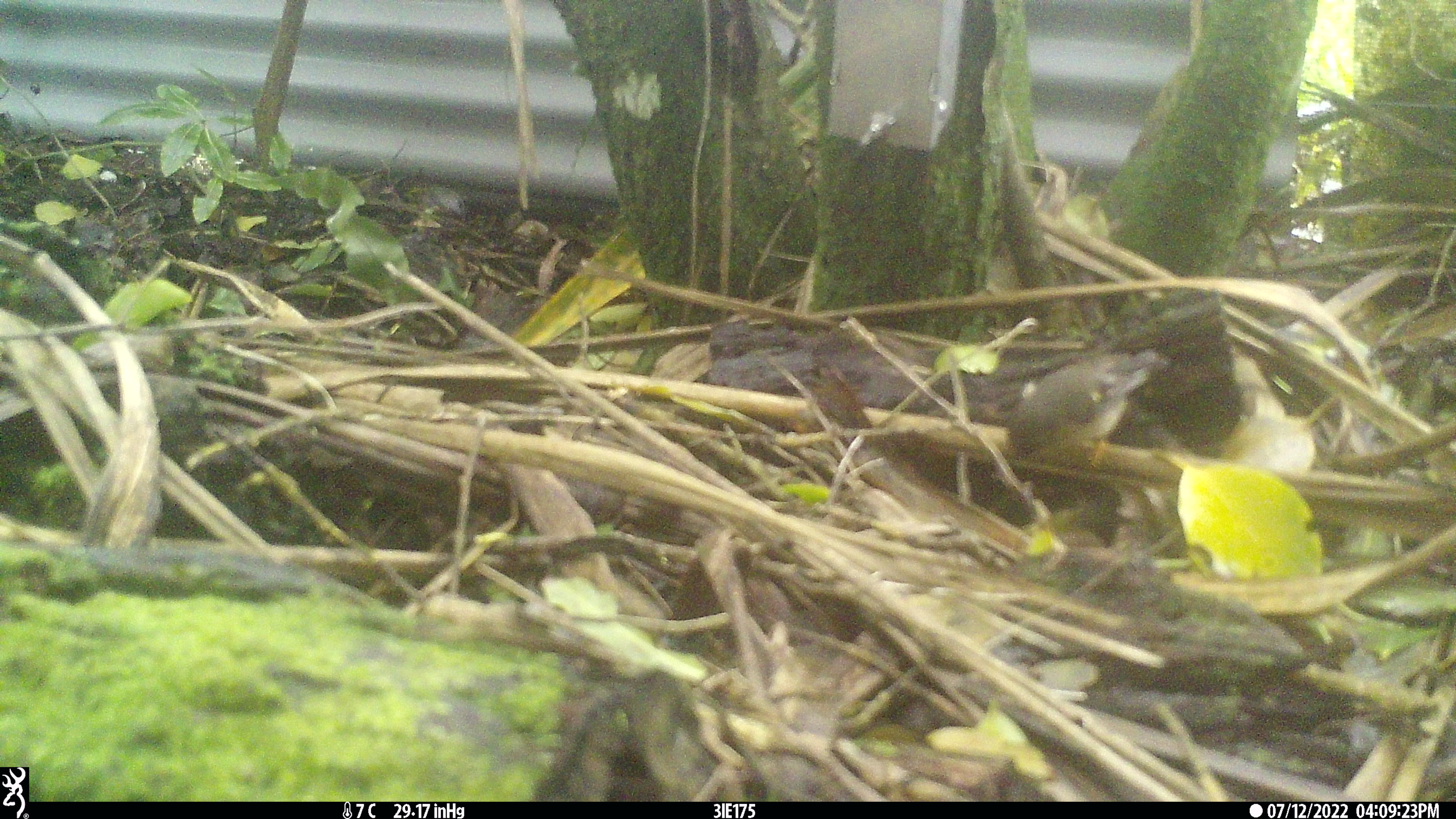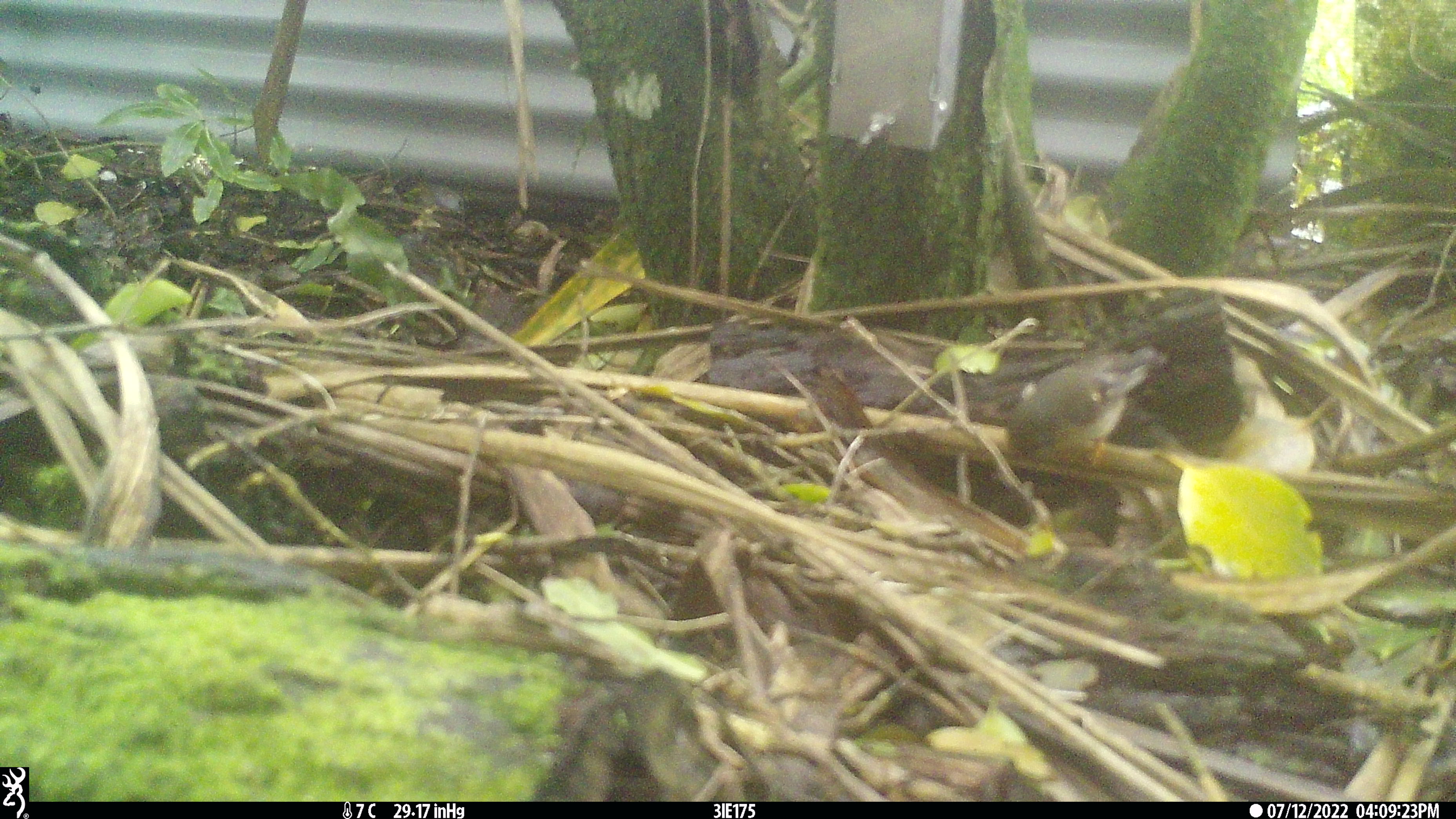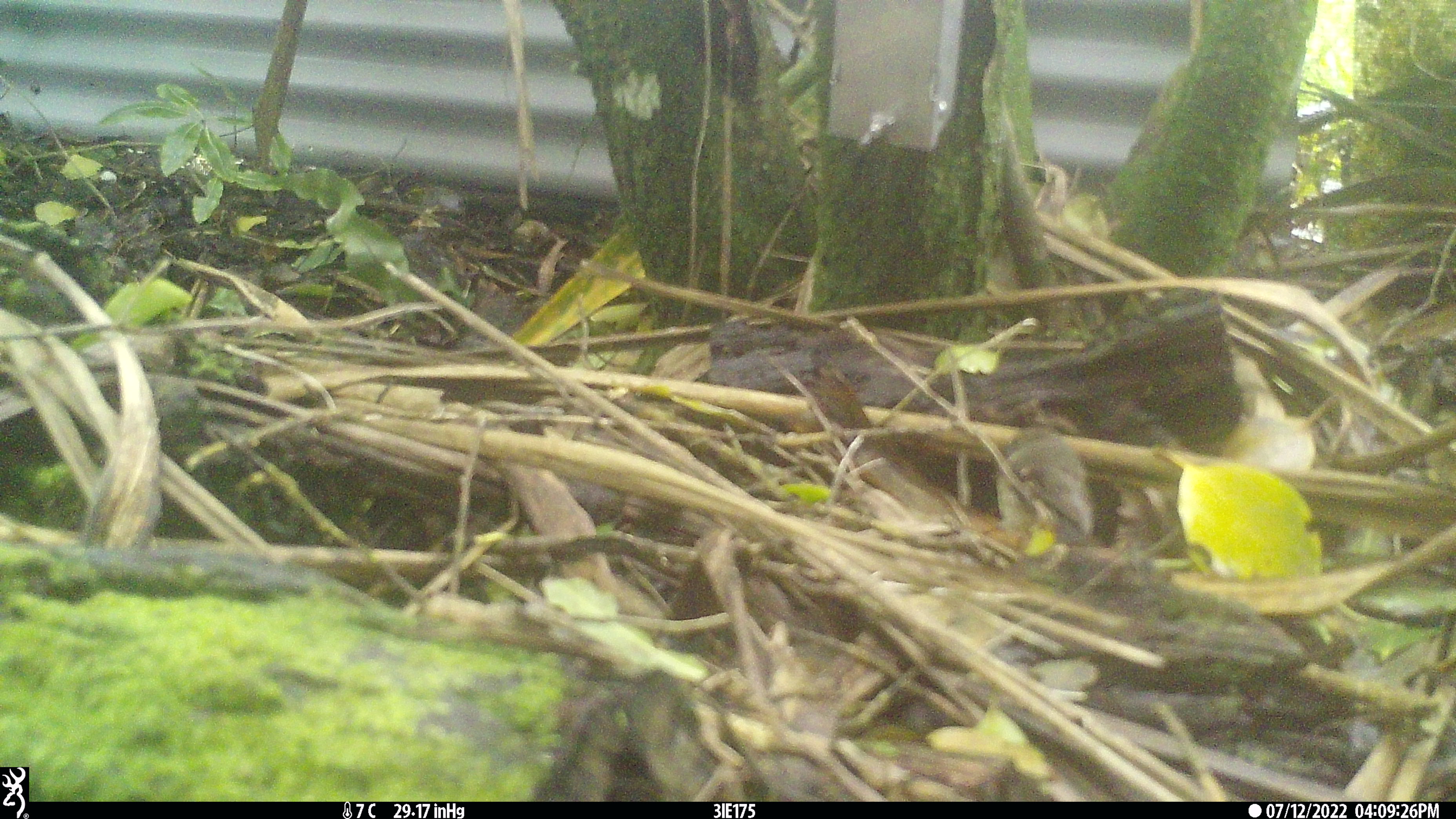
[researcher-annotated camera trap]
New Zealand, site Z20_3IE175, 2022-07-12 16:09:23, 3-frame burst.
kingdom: Animalia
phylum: Chordata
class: Aves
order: Passeriformes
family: Petroicidae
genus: Petroica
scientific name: Petroica macrocephala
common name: tomtit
Tomtit (Petroica macrocephala).